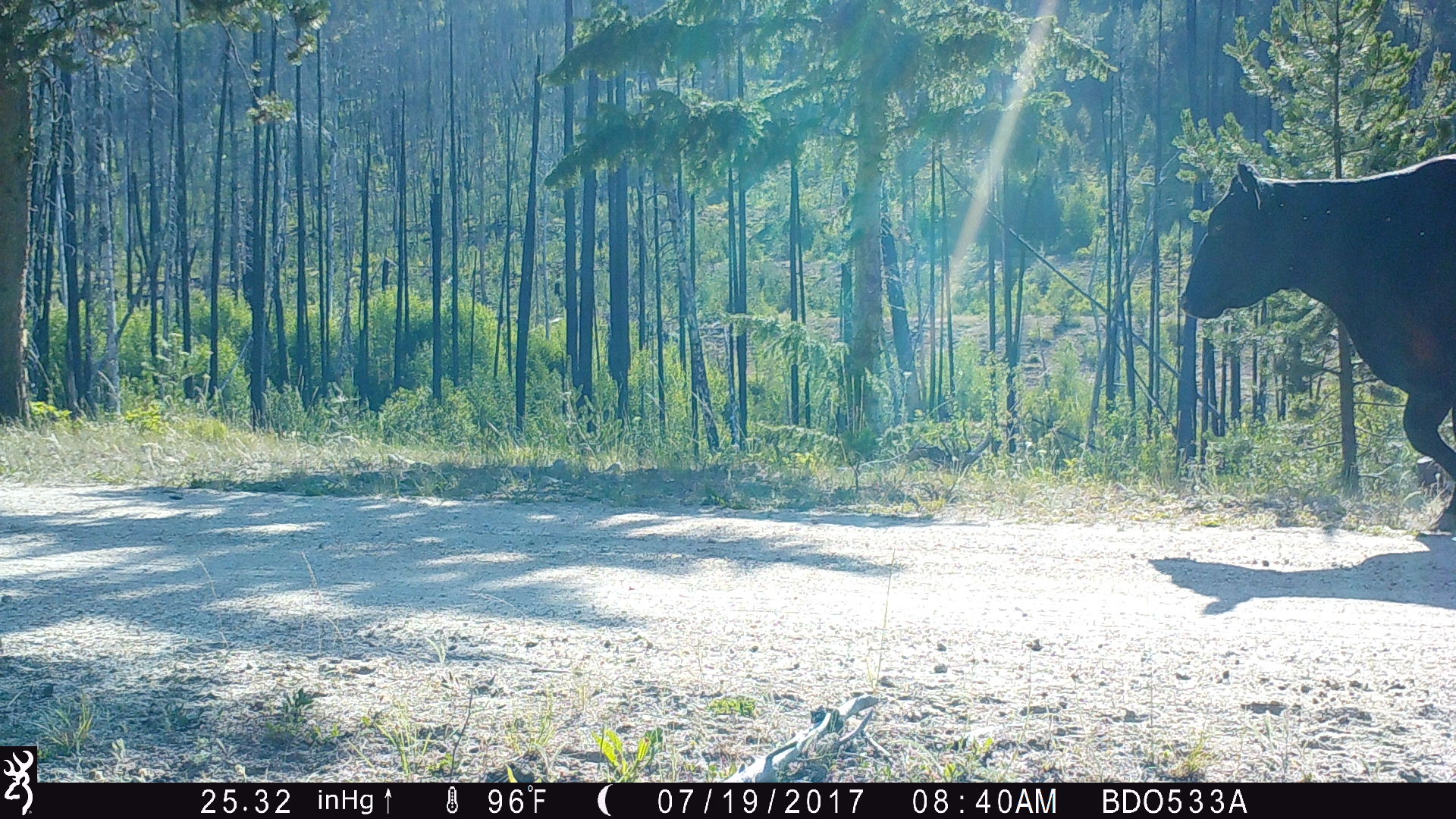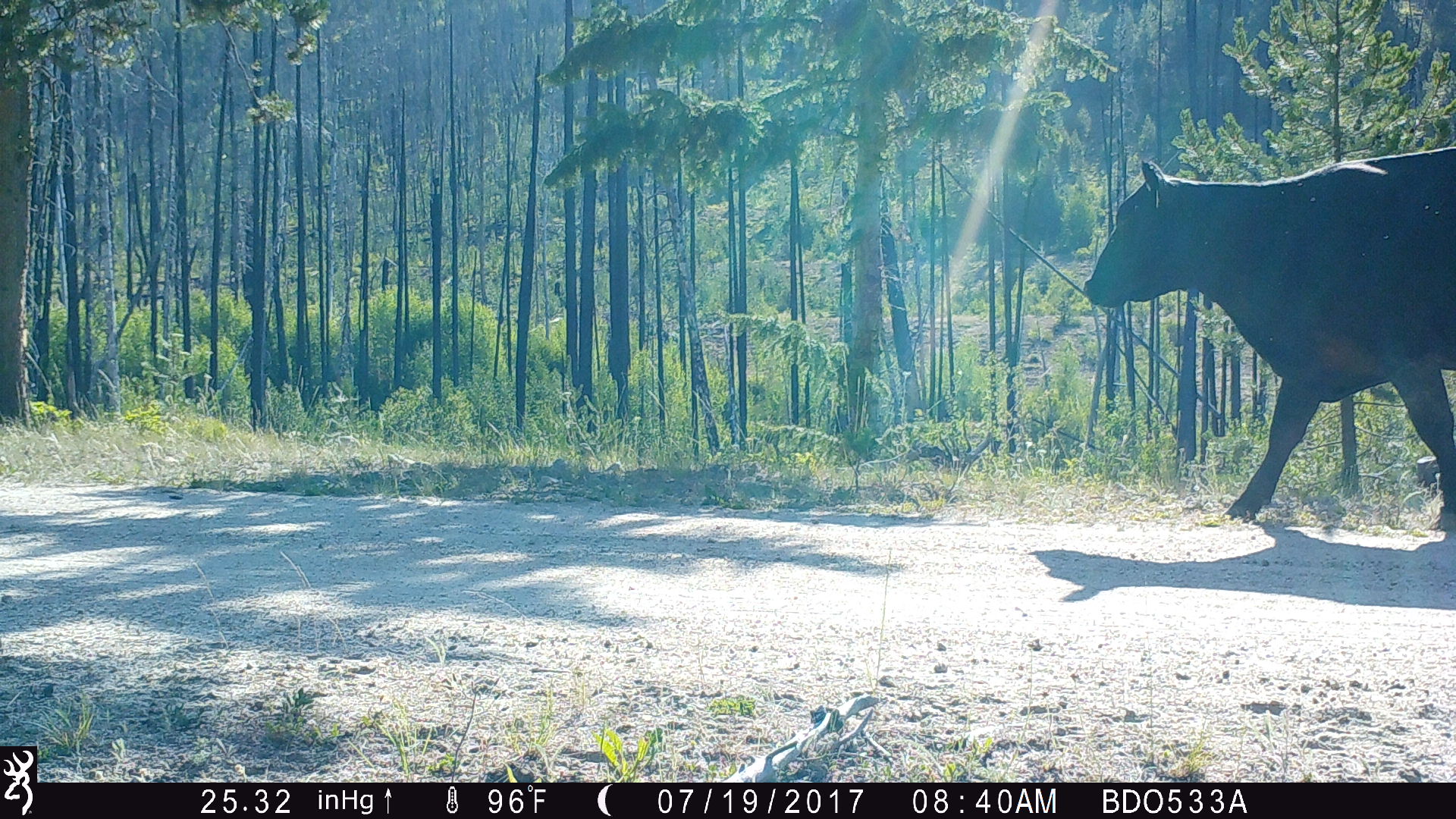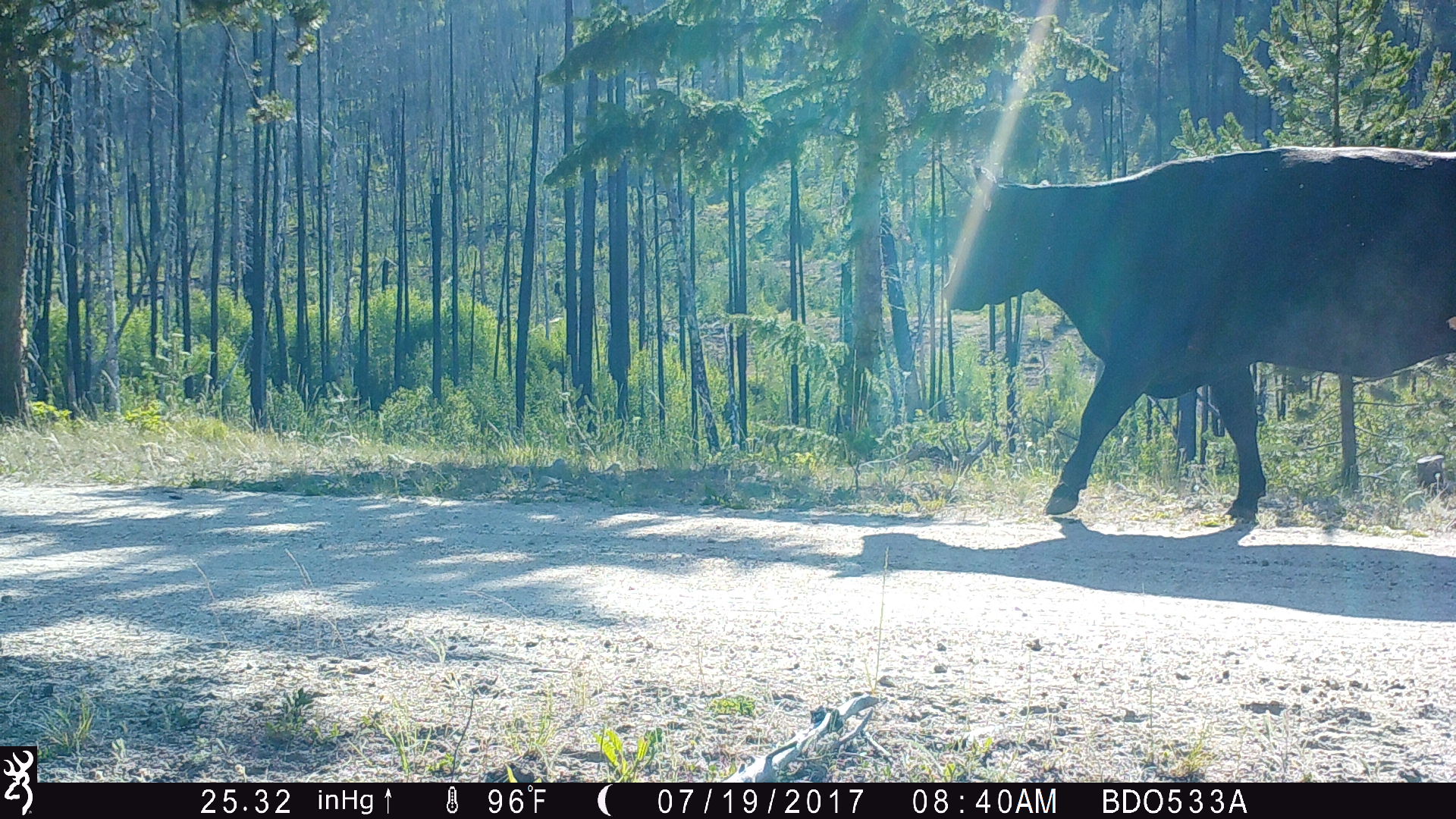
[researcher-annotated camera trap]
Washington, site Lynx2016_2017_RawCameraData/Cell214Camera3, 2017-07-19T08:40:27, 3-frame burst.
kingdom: Animalia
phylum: Chordata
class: Mammalia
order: Artiodactyla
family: Bovidae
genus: Bos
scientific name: Bos taurus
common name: domestic cattle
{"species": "domestic cattle (Bos taurus)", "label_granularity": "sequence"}